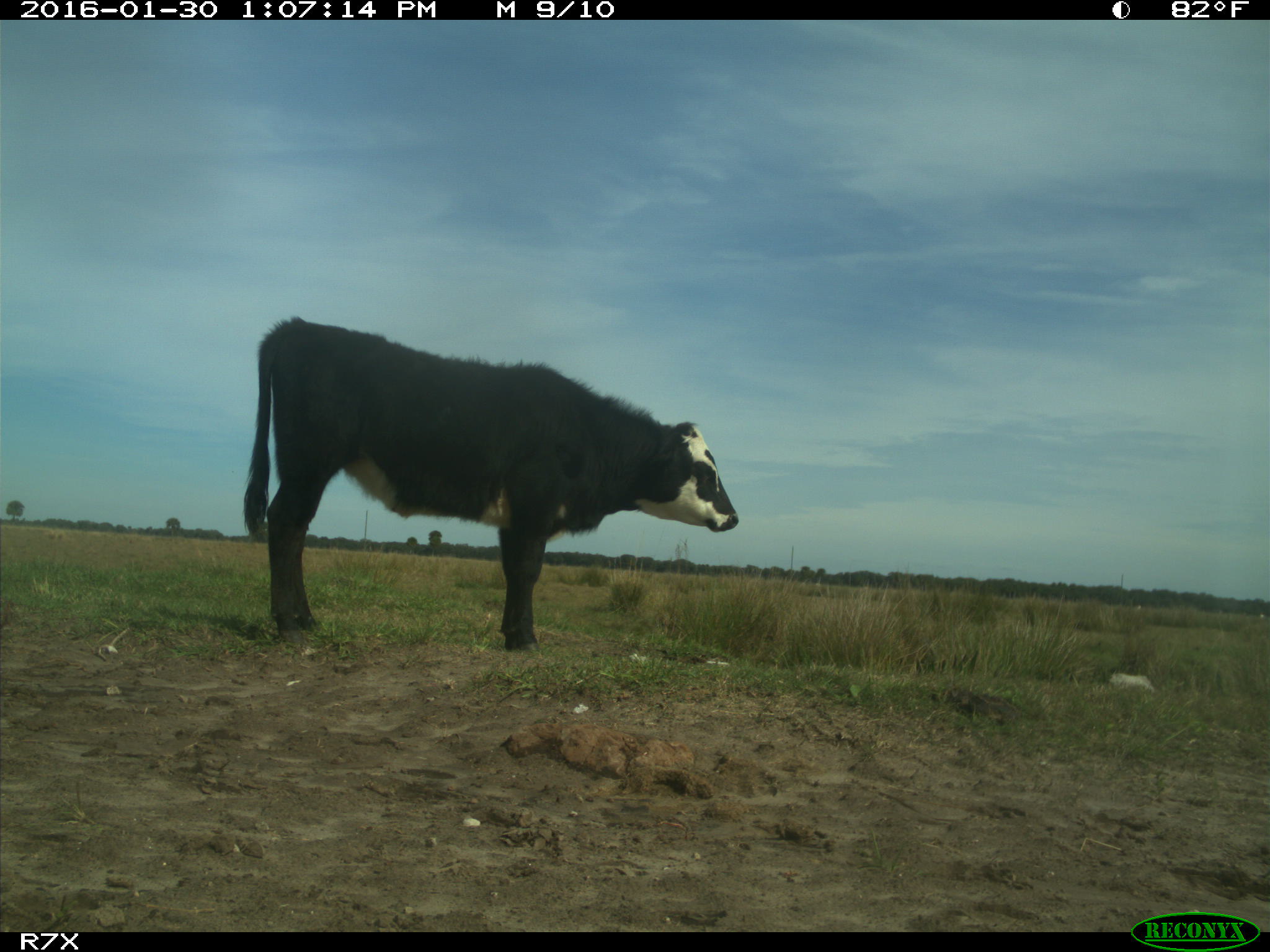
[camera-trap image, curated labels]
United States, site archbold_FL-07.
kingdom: Animalia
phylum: Chordata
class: Mammalia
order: Artiodactyla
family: Bovidae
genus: Bos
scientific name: Bos taurus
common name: domestic cow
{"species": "Bos taurus (domestic cow)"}